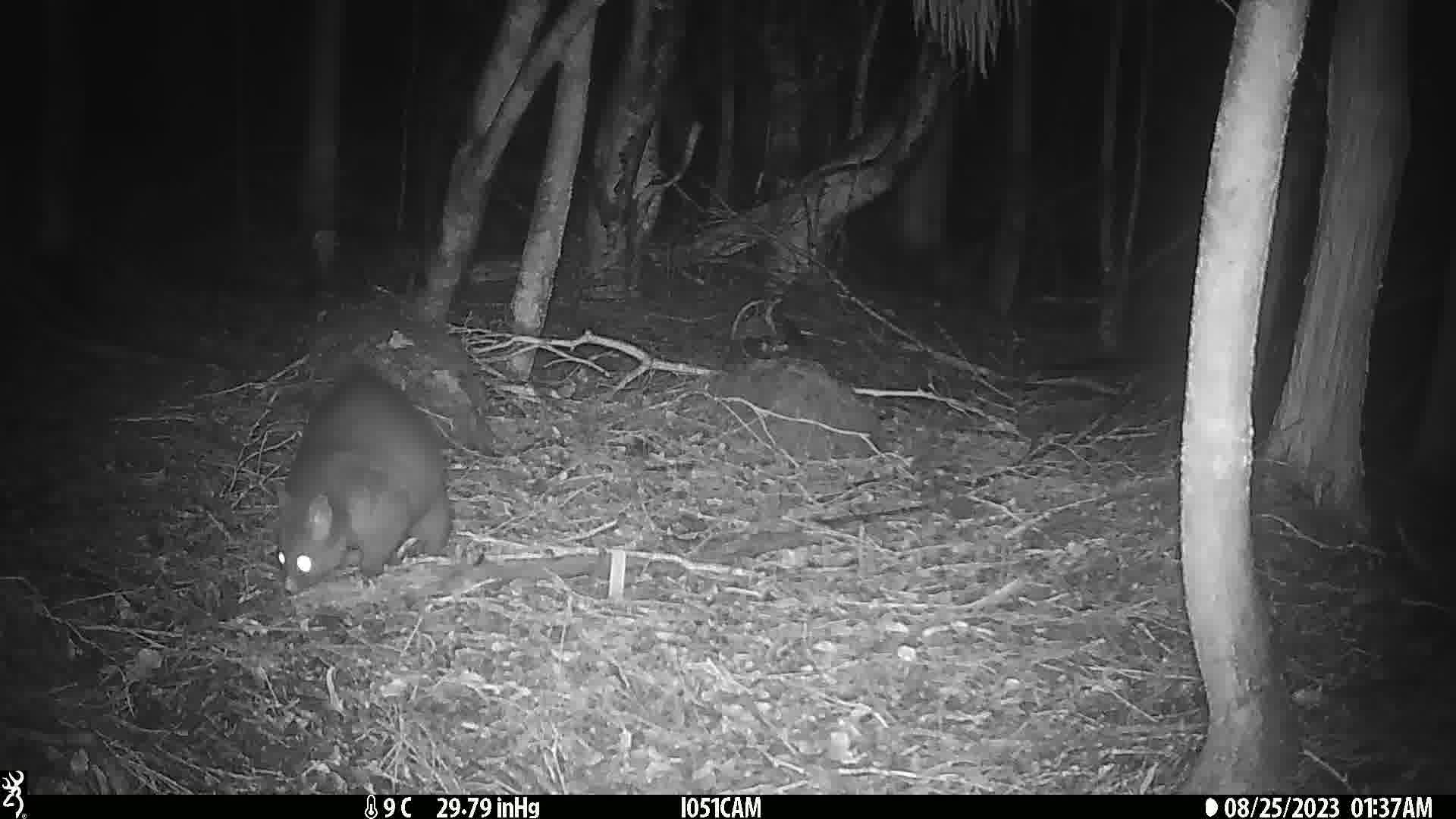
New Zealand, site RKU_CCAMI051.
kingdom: Animalia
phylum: Chordata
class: Mammalia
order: Diprotodontia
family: Phalangeridae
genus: Trichosurus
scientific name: Trichosurus vulpecula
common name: common brushtail possum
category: possum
Possum (common brushtail possum) (Trichosurus vulpecula).